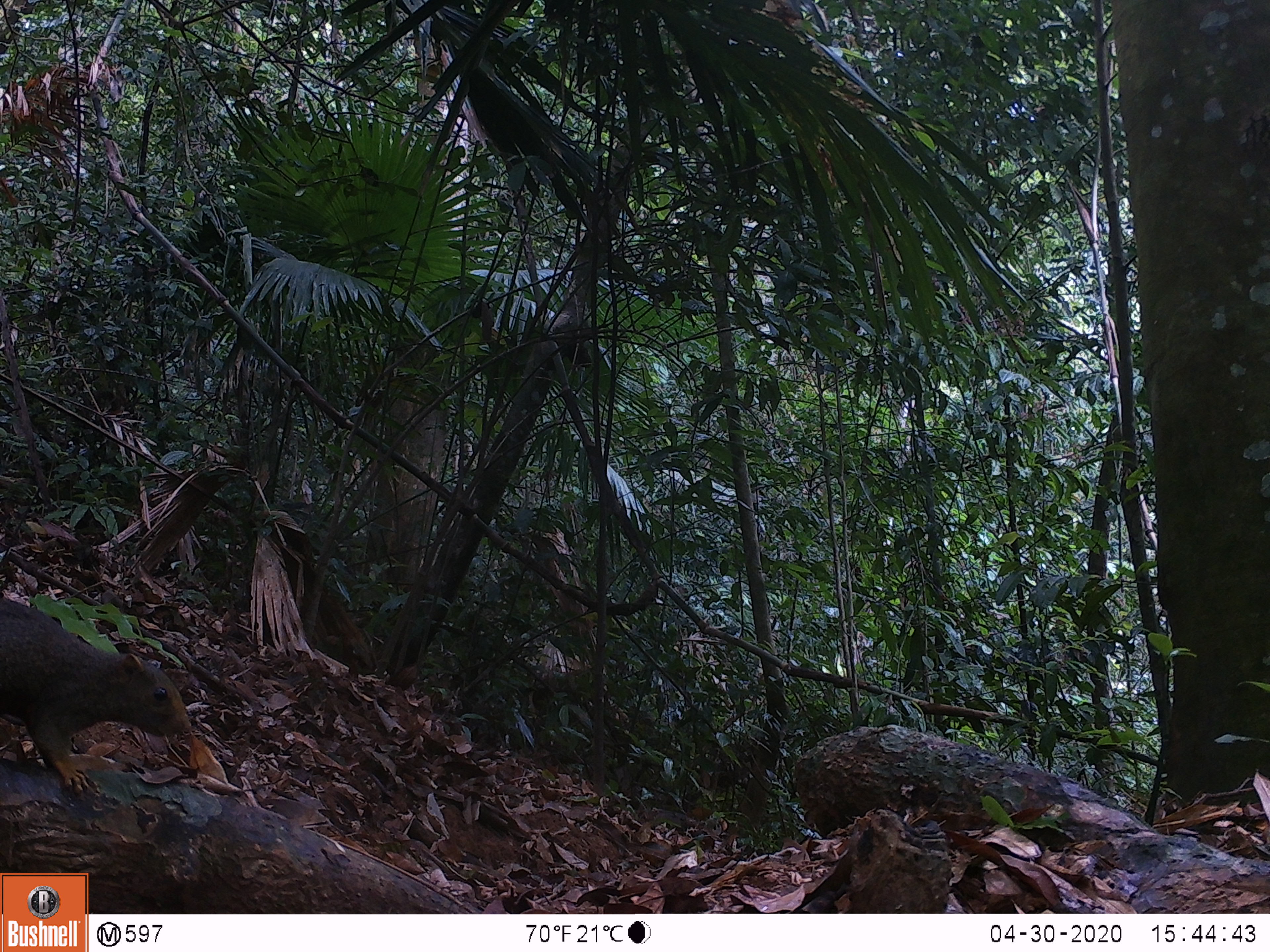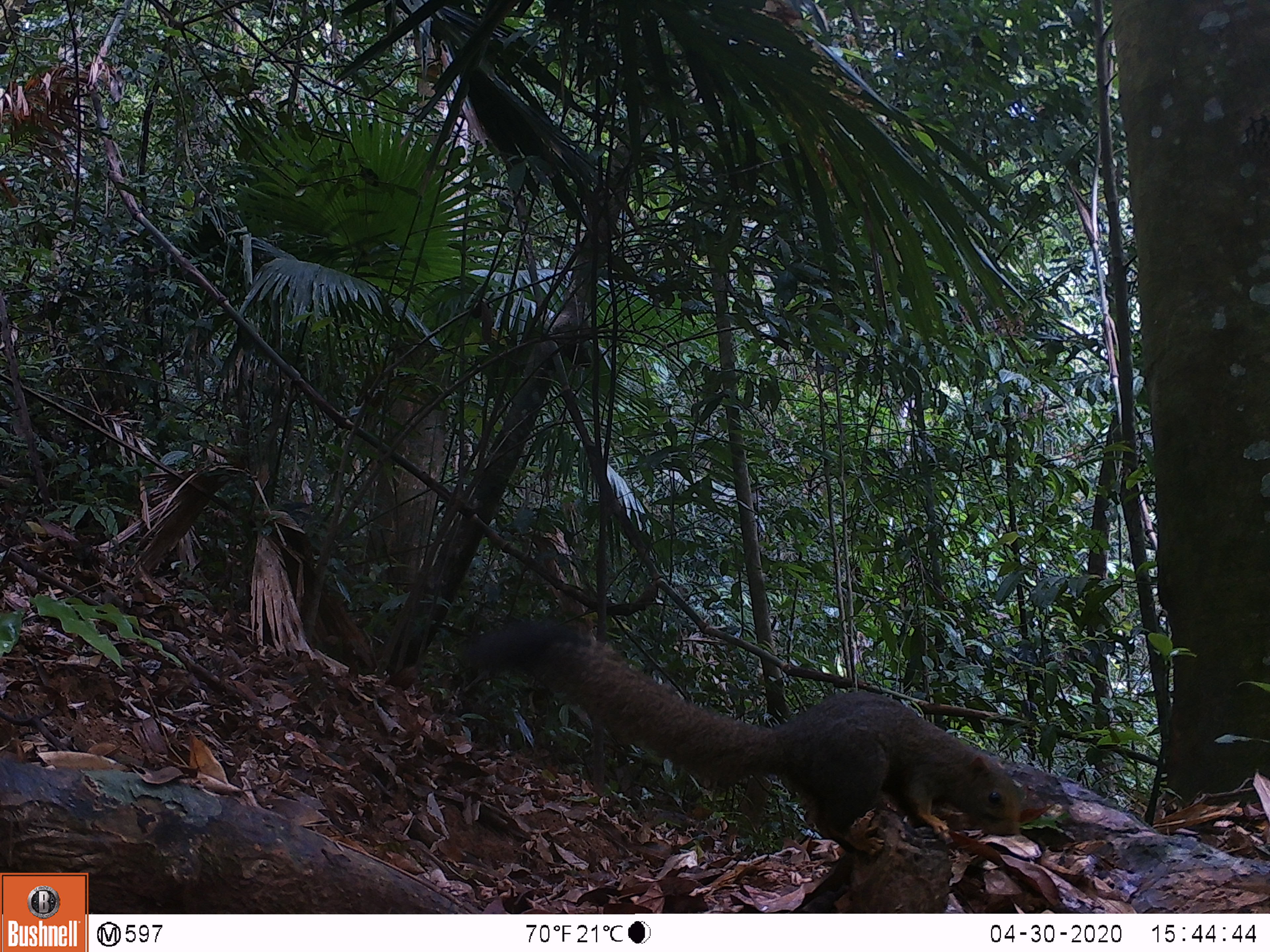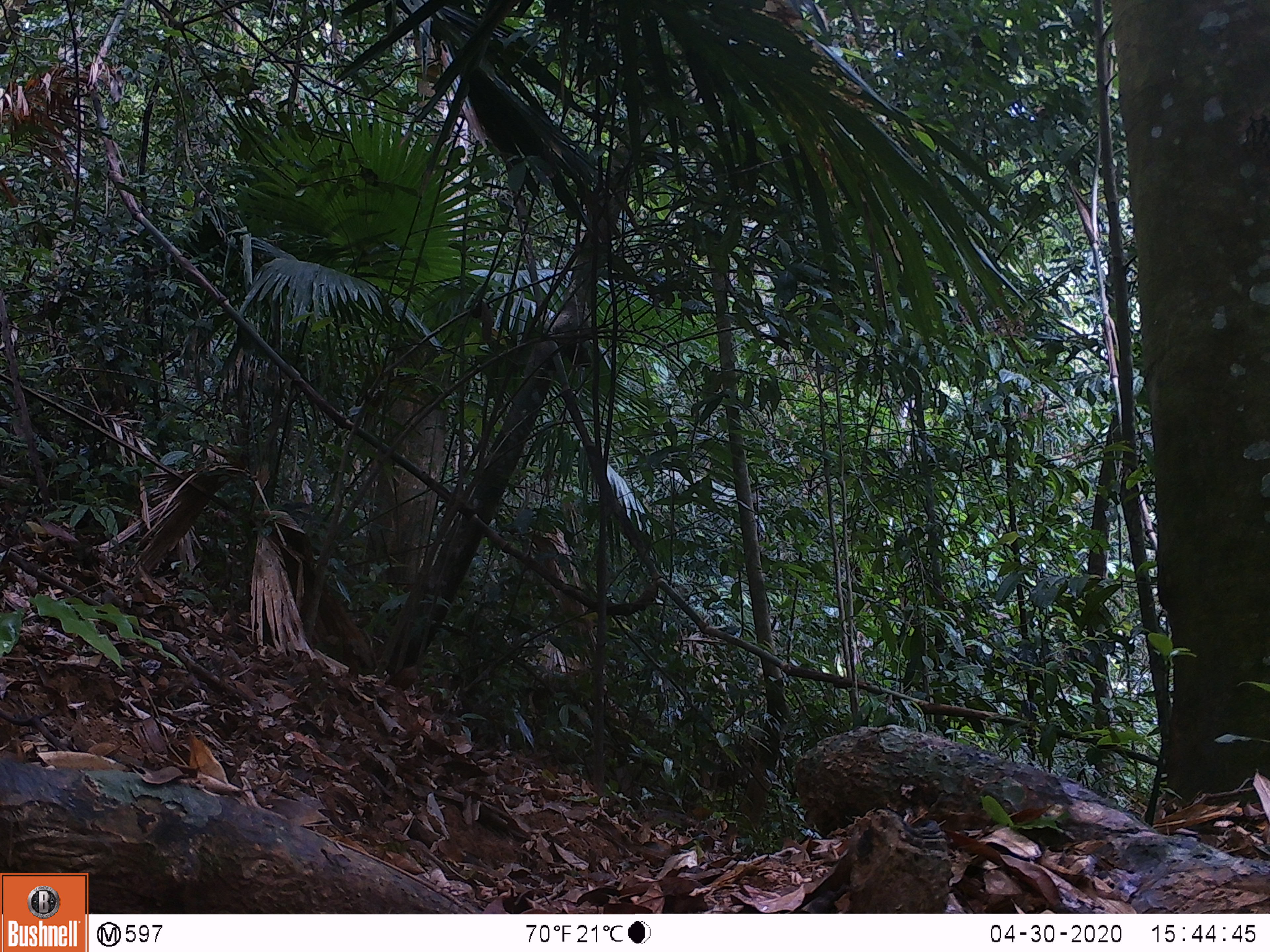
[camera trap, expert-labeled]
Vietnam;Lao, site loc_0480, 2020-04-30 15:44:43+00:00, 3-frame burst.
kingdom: Animalia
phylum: Chordata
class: Mammalia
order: Rodentia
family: Sciuridae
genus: Callosciurus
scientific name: Callosciurus erythraeus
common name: pallas's squirrel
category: pallass squirrel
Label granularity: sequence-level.